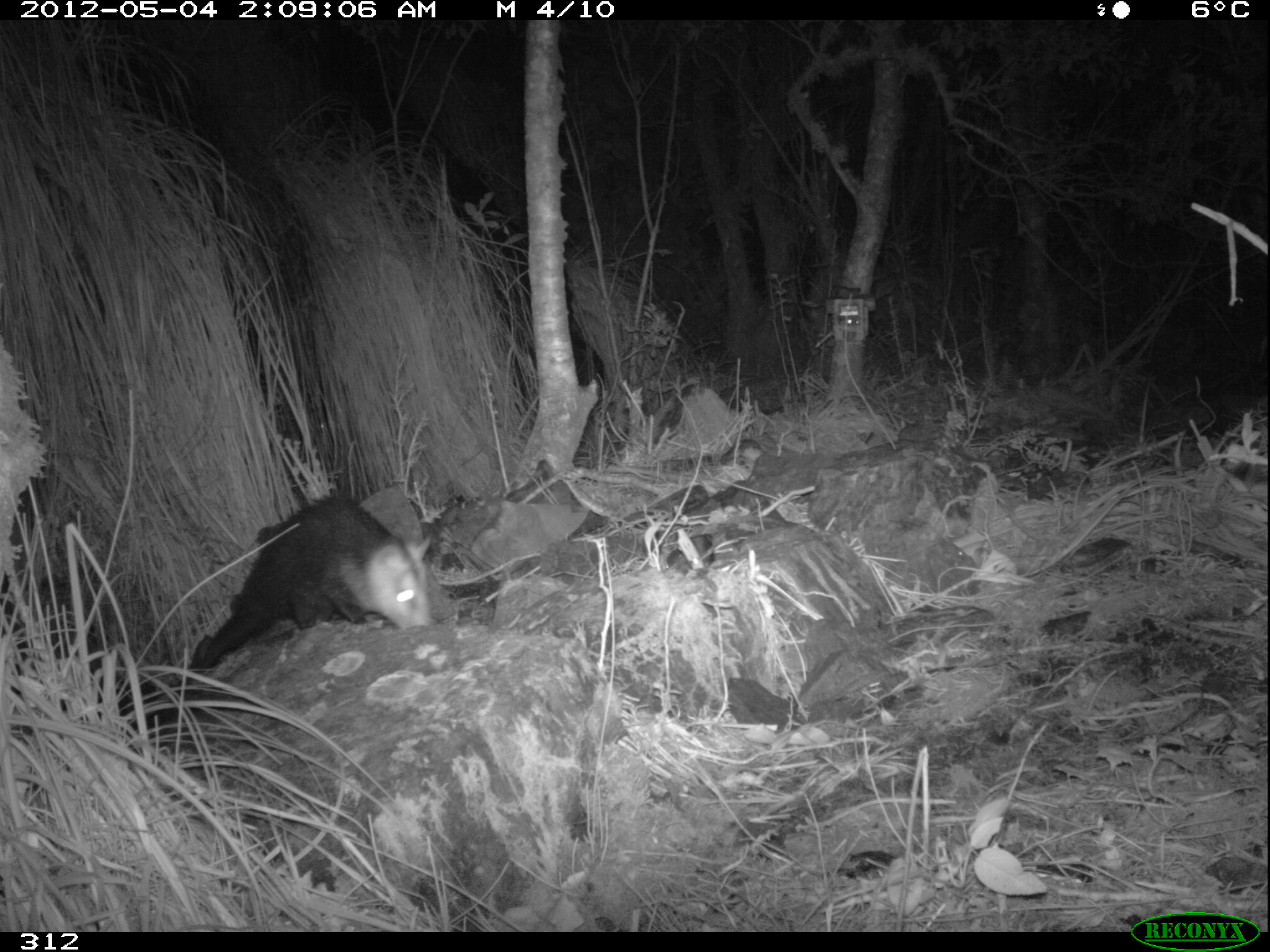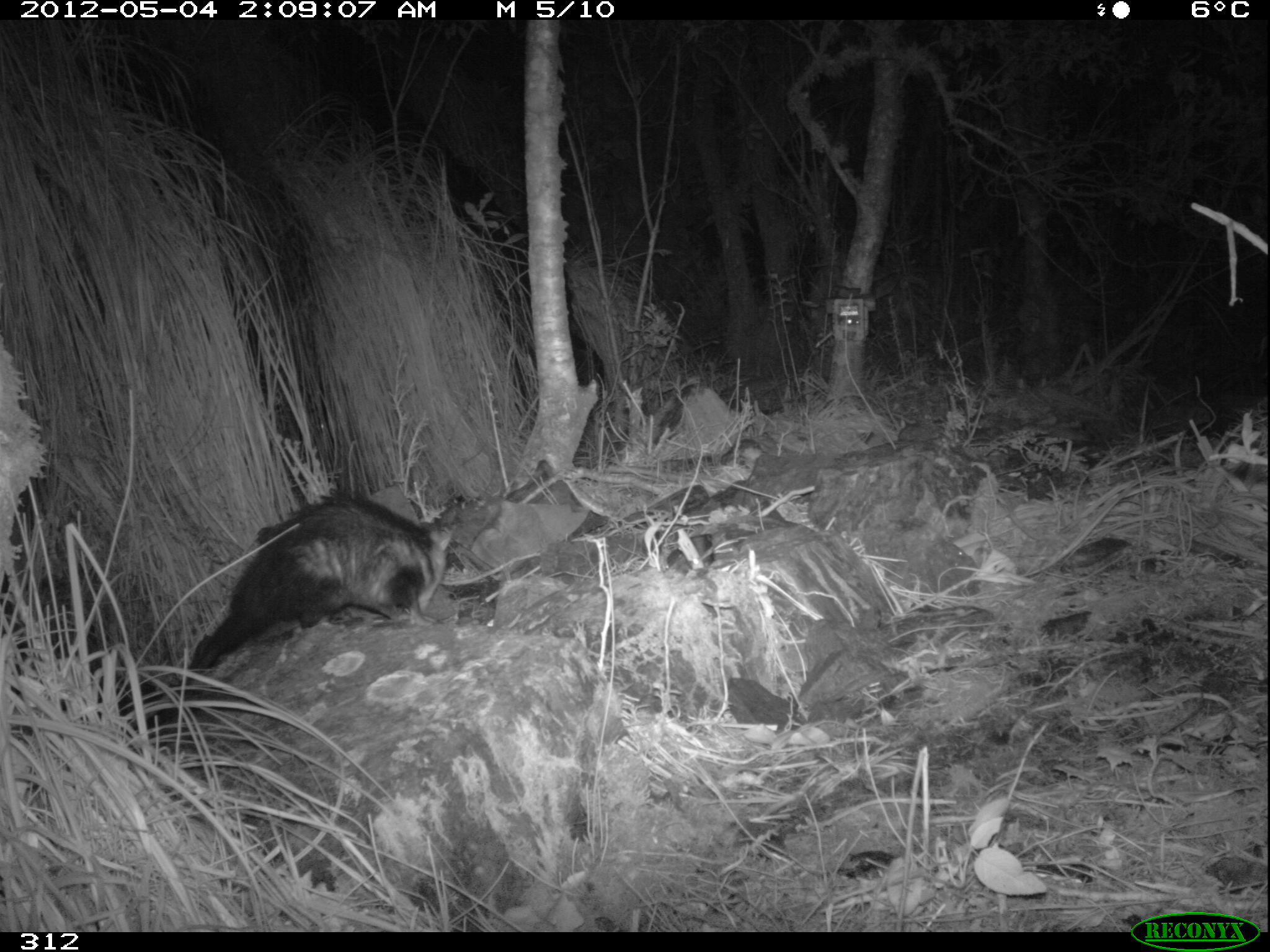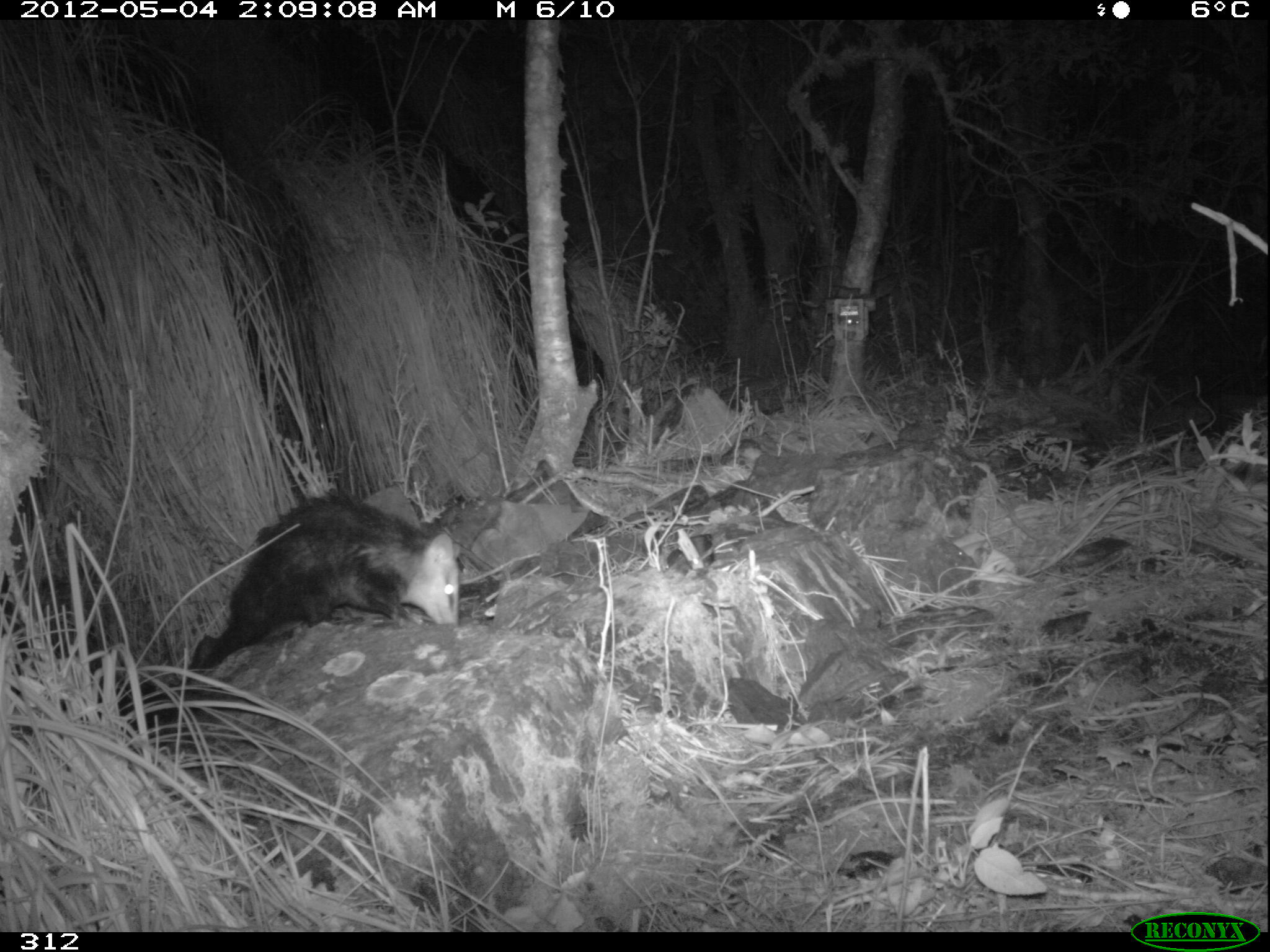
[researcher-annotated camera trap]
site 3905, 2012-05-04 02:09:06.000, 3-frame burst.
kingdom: Animalia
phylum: Chordata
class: Mammalia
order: Didelphimorphia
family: Didelphidae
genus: Didelphis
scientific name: Didelphis pernigra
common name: andean white-eared opossum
Didelphis pernigra (andean white-eared opossum).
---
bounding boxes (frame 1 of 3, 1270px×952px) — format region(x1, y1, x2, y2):
didelphis pernigra: region(188, 489, 434, 671)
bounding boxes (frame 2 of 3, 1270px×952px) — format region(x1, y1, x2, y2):
didelphis pernigra: region(190, 489, 462, 669)